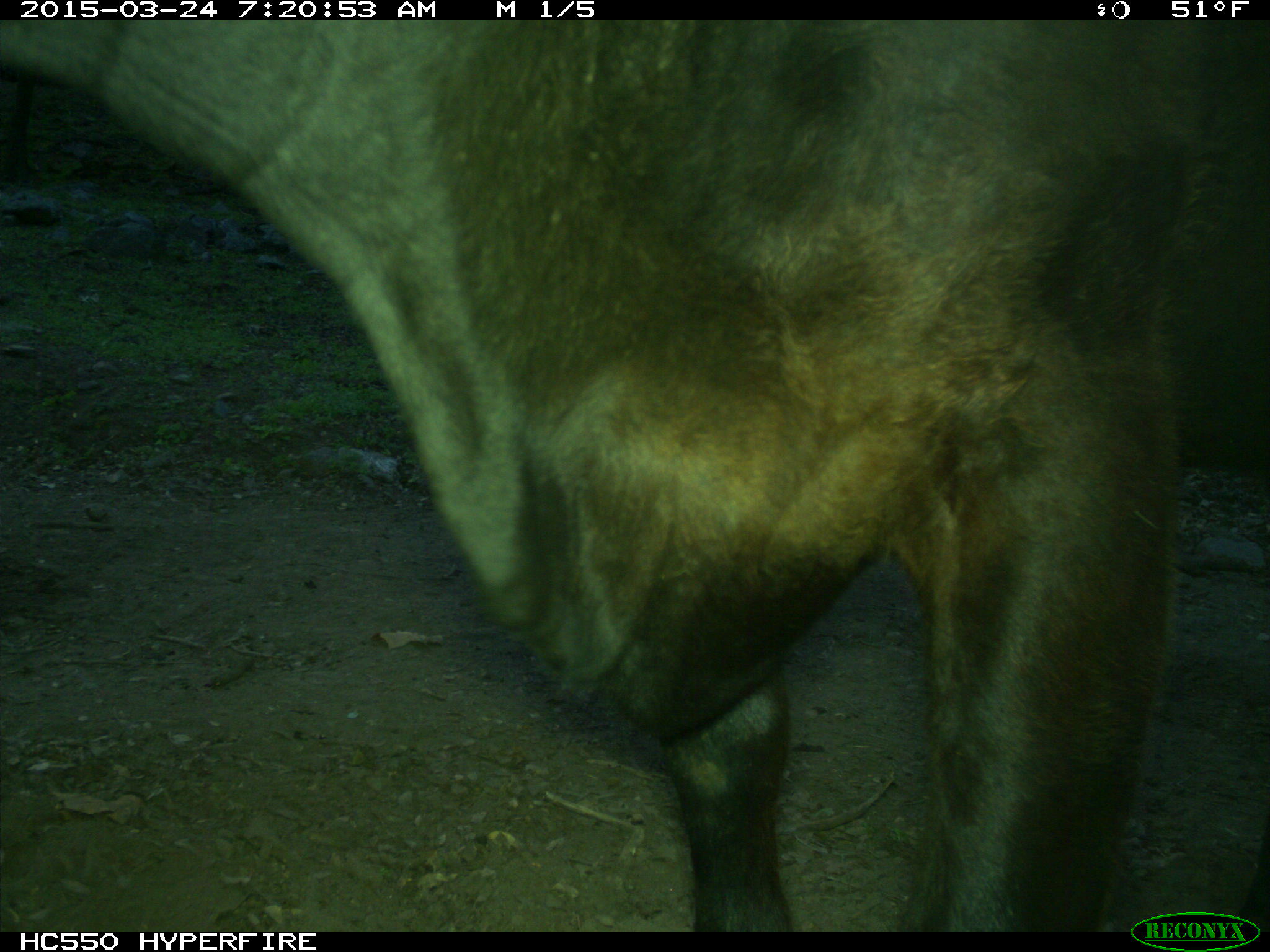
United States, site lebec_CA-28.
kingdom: Animalia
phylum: Chordata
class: Mammalia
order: Artiodactyla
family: Bovidae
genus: Bos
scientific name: Bos taurus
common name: domestic cow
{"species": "Bos taurus (domestic cow)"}